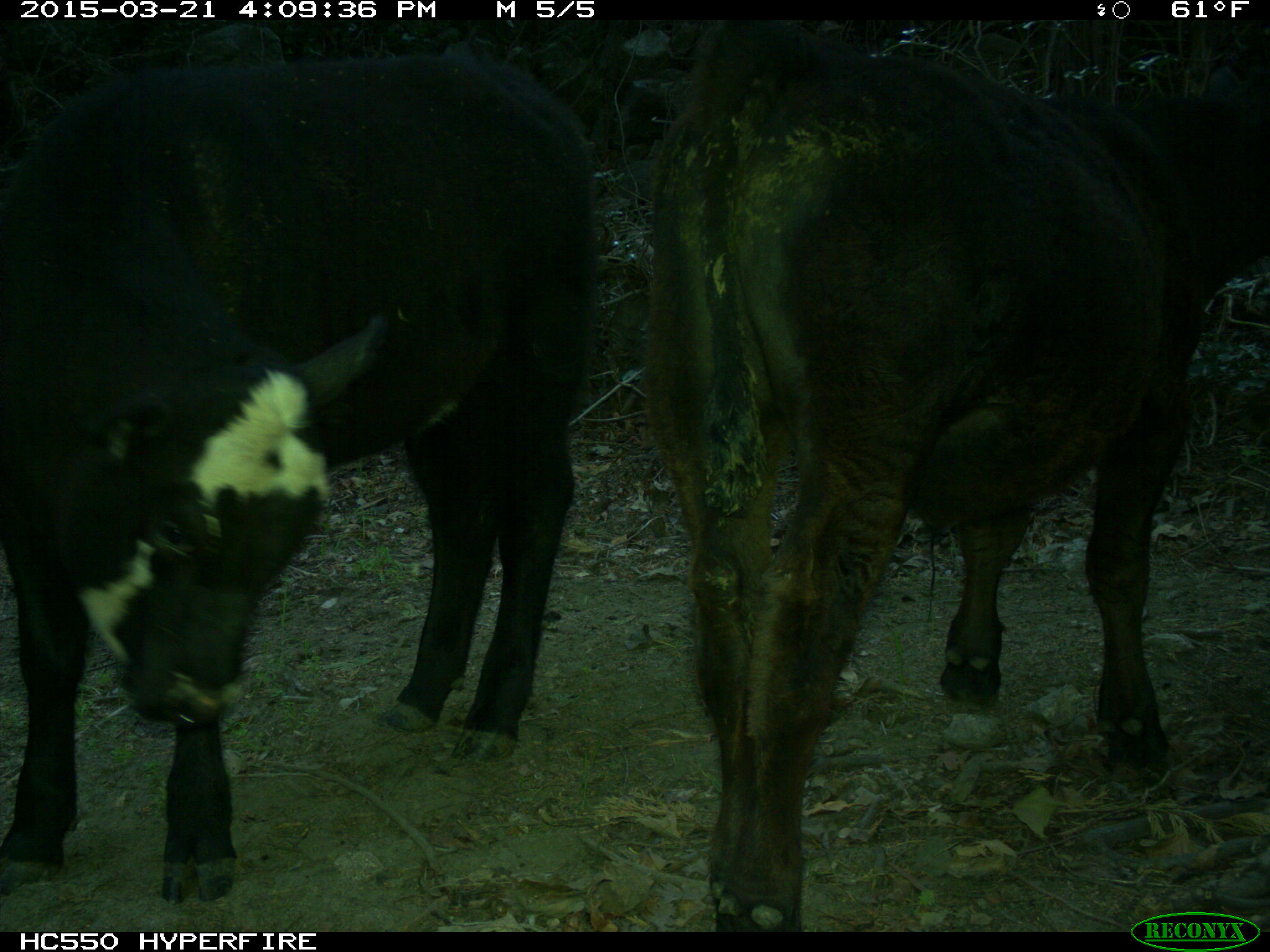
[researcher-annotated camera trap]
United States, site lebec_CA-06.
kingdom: Animalia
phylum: Chordata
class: Mammalia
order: Artiodactyla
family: Bovidae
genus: Bos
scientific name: Bos taurus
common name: domestic cow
Bos taurus (domestic cow).